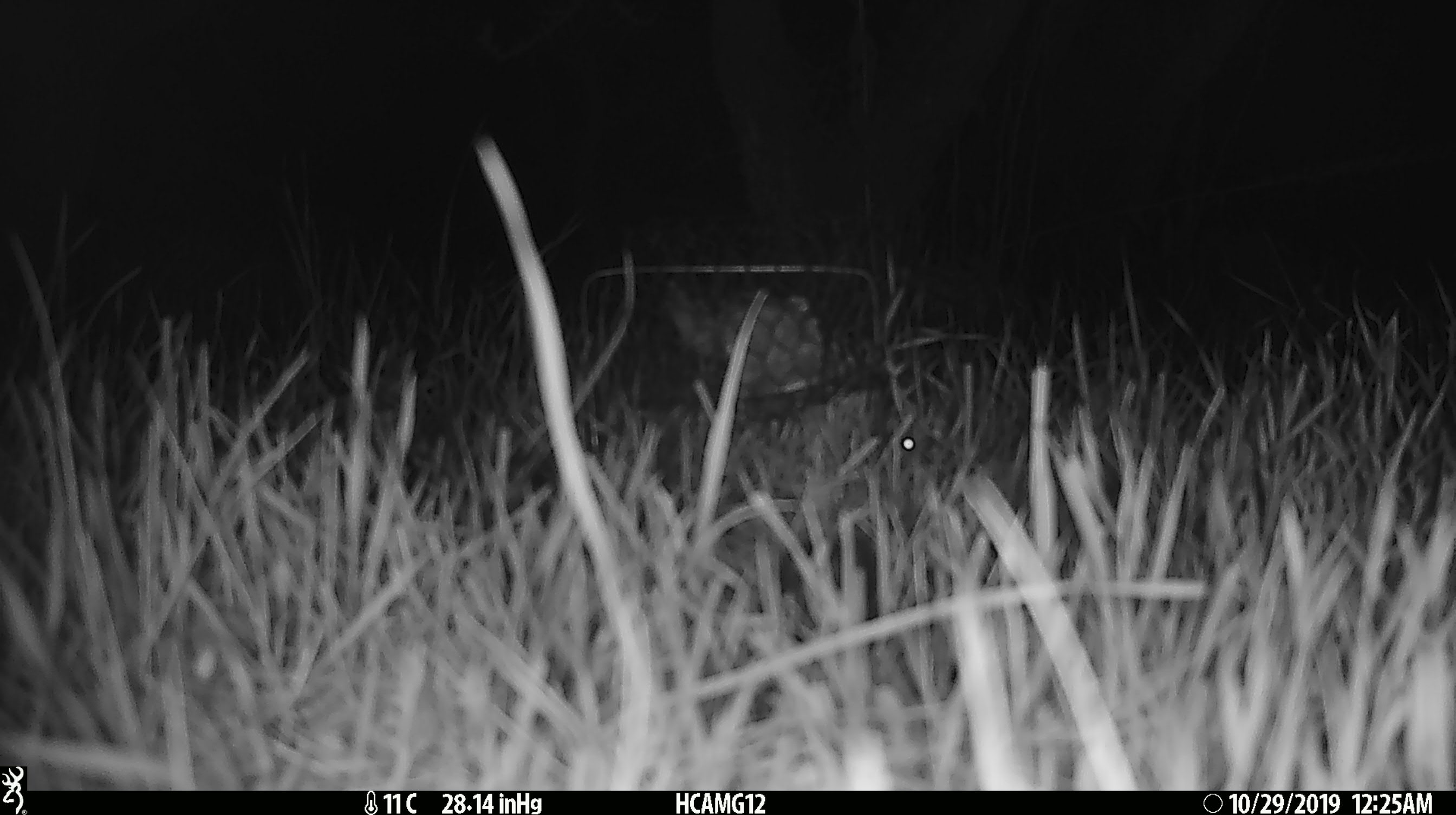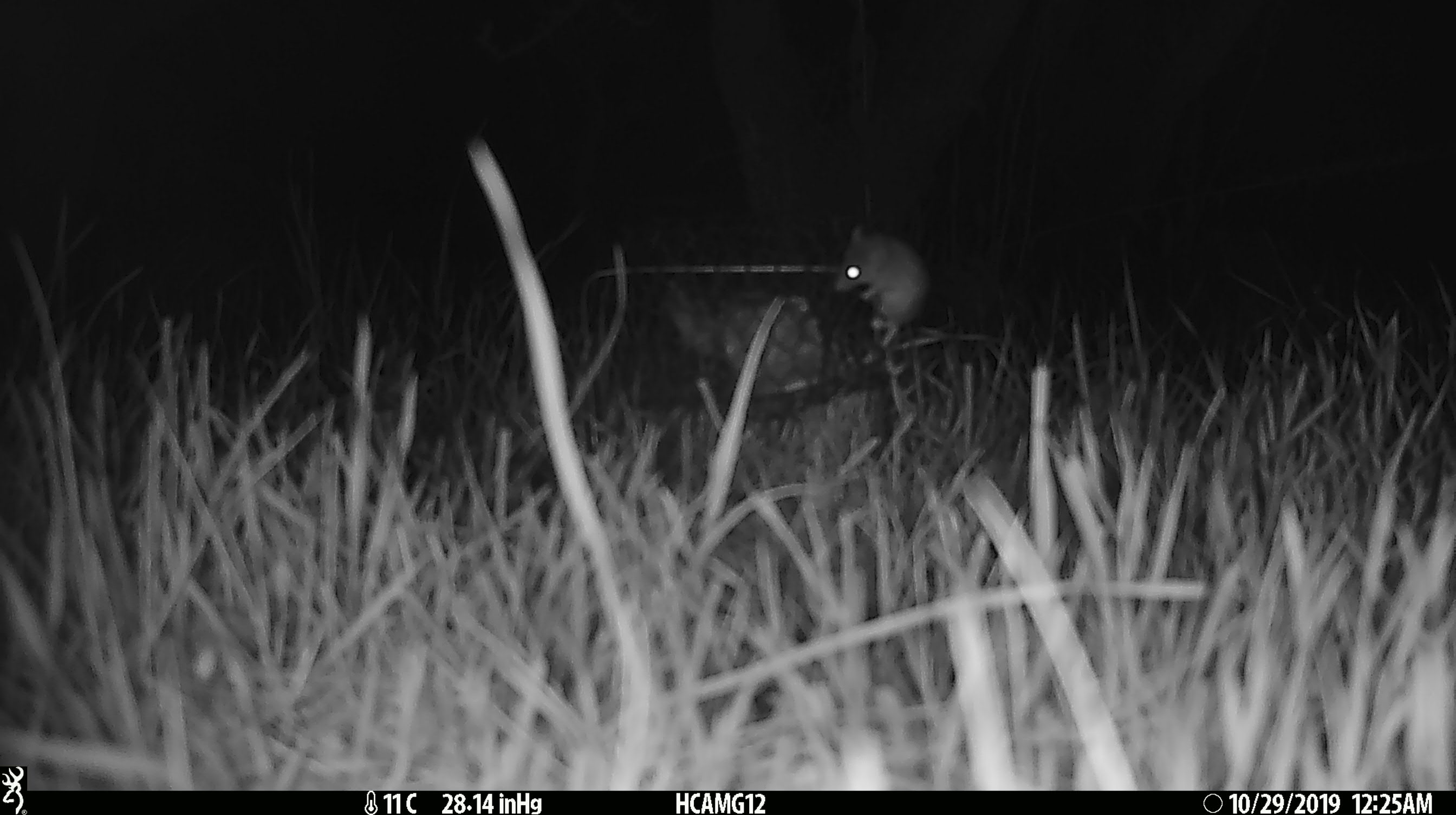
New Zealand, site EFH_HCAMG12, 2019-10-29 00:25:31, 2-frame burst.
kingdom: Animalia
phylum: Chordata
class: Mammalia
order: Rodentia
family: Muridae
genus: Mus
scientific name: Mus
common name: mouse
Mouse (Mus).